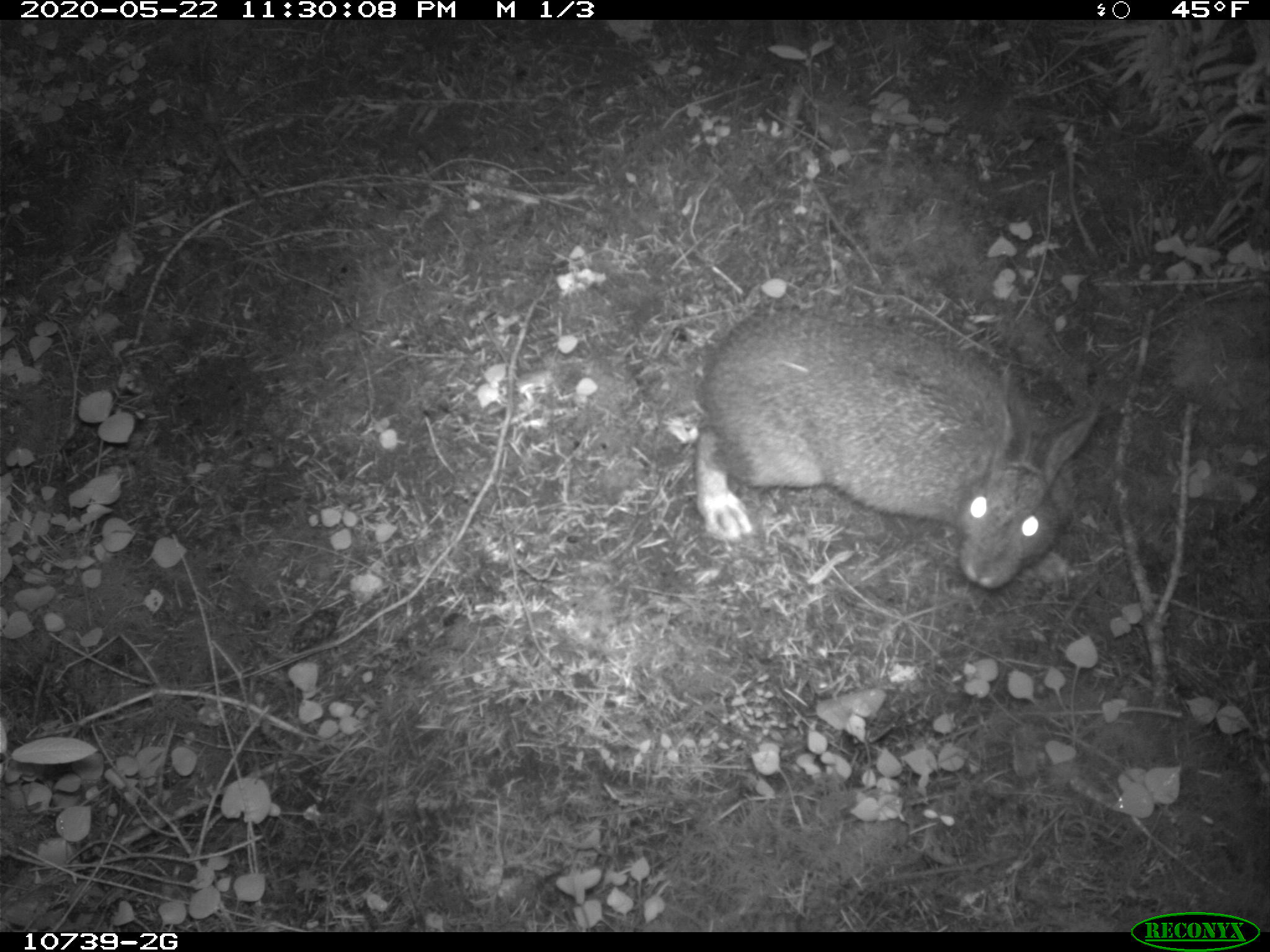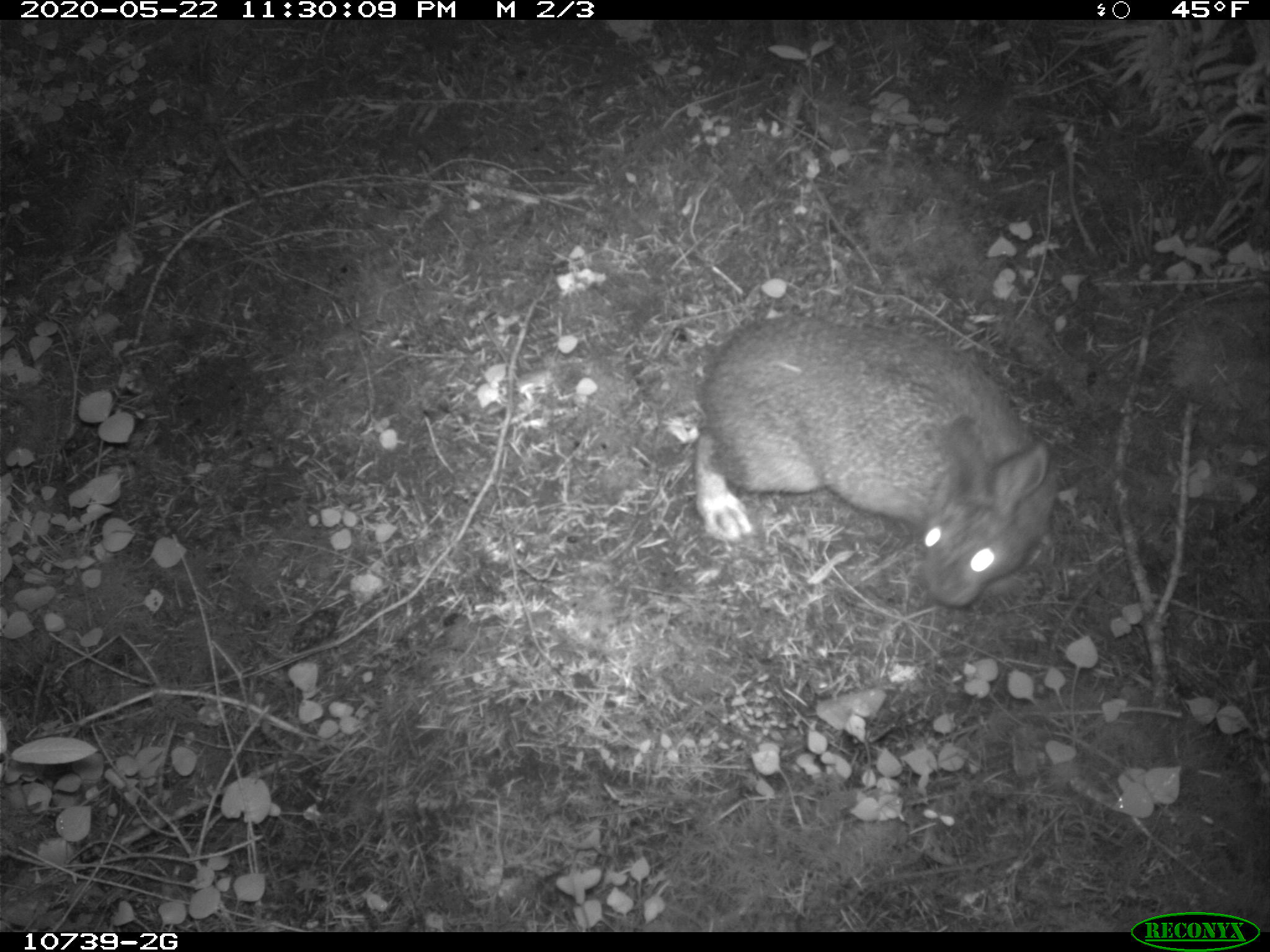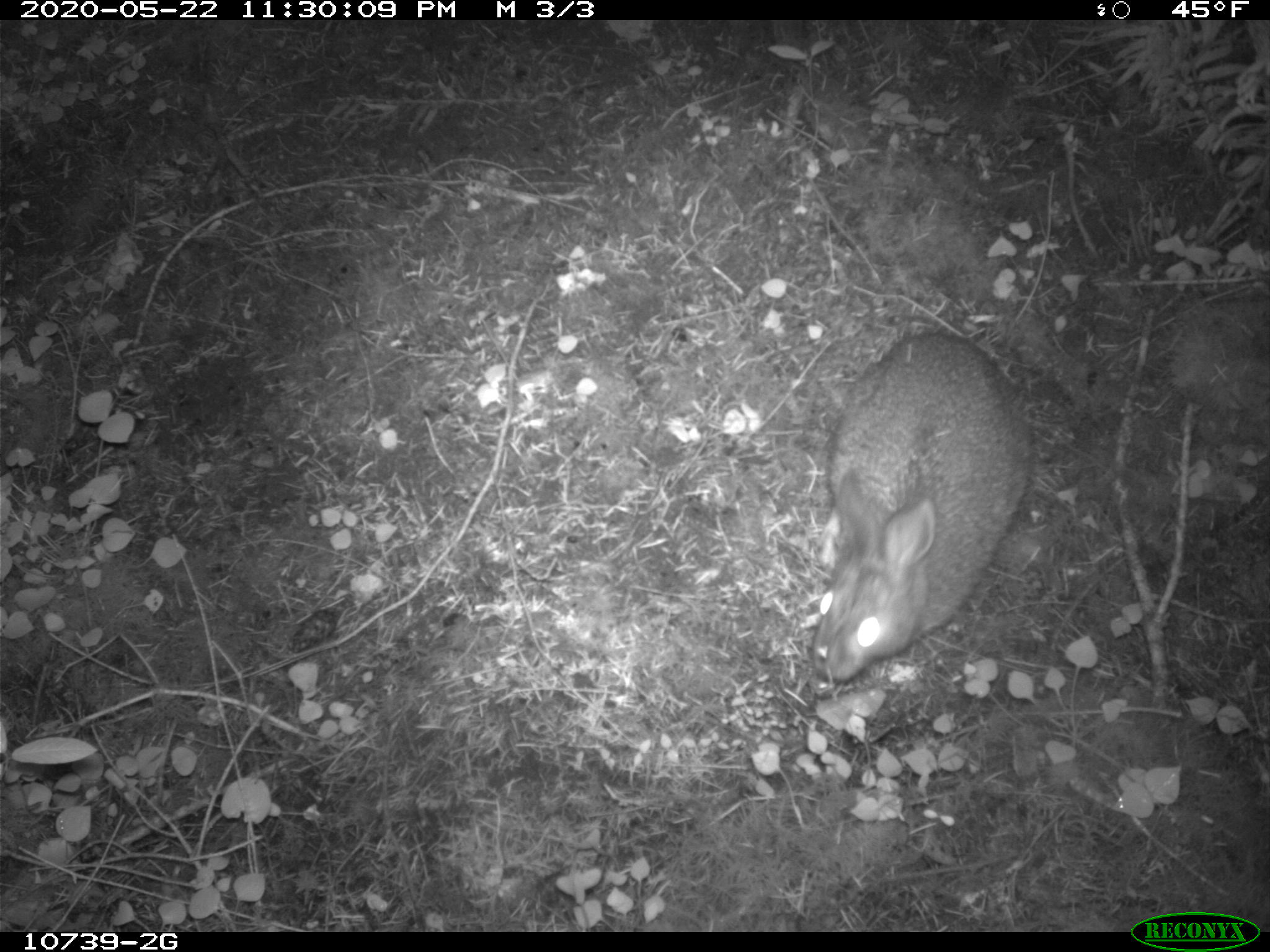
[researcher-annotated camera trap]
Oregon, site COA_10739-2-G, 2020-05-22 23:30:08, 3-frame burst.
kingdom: Animalia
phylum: Chordata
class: Mammalia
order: Lagomorpha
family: Leporidae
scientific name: Leporidae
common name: hares and rabbits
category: leporidae family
Leporidae family (hares and rabbits) (Leporidae).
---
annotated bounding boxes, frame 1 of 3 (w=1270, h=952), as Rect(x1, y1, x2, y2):
leporidae family: Rect(686, 306, 1108, 622)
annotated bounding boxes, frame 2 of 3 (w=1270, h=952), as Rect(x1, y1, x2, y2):
leporidae family: Rect(691, 308, 1078, 616)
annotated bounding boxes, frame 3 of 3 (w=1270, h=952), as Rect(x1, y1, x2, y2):
leporidae family: Rect(804, 327, 1042, 690)